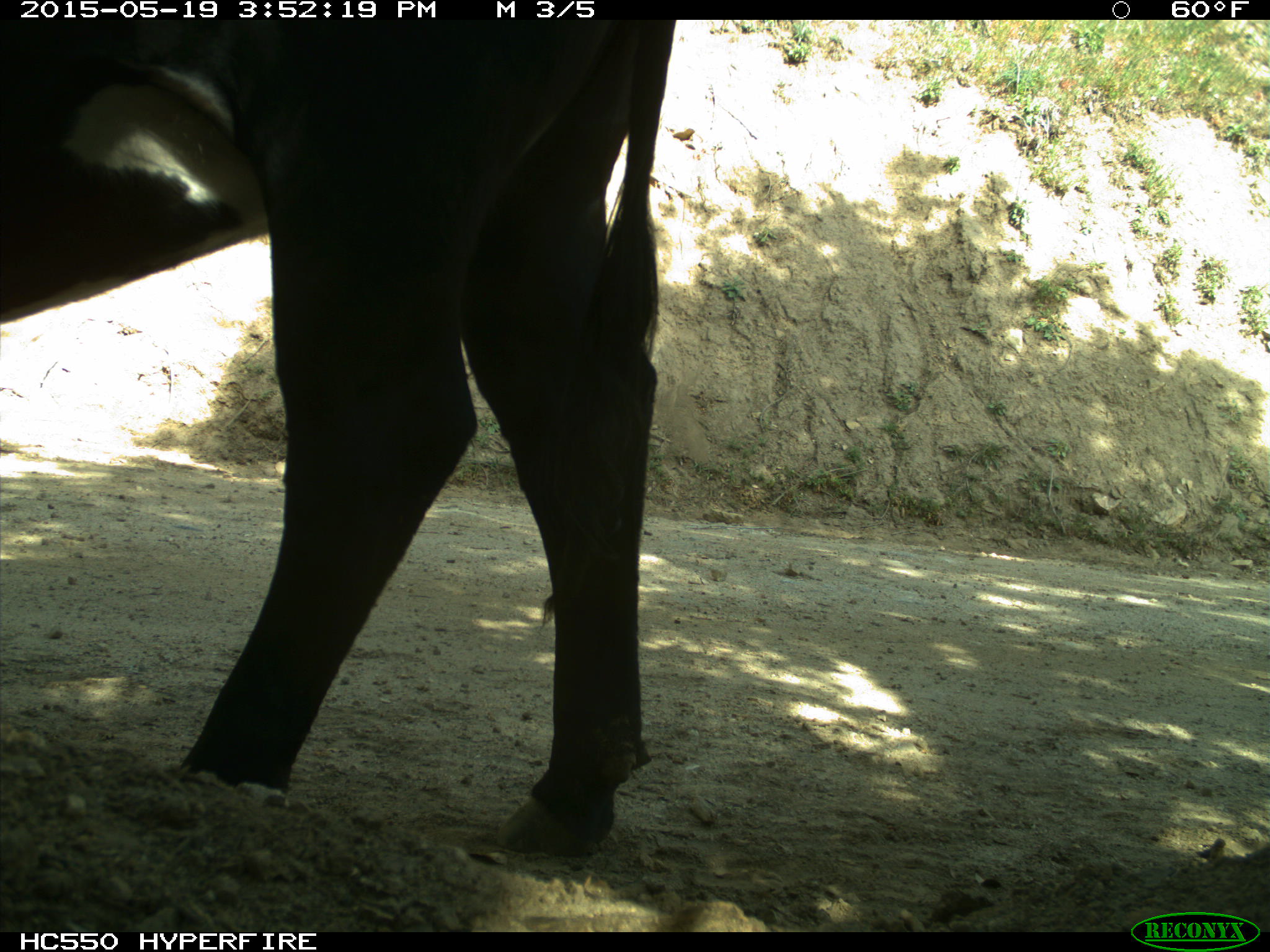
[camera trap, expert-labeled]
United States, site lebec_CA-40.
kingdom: Animalia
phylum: Chordata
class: Mammalia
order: Artiodactyla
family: Bovidae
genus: Bos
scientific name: Bos taurus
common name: domestic cow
Bos taurus (domestic cow).